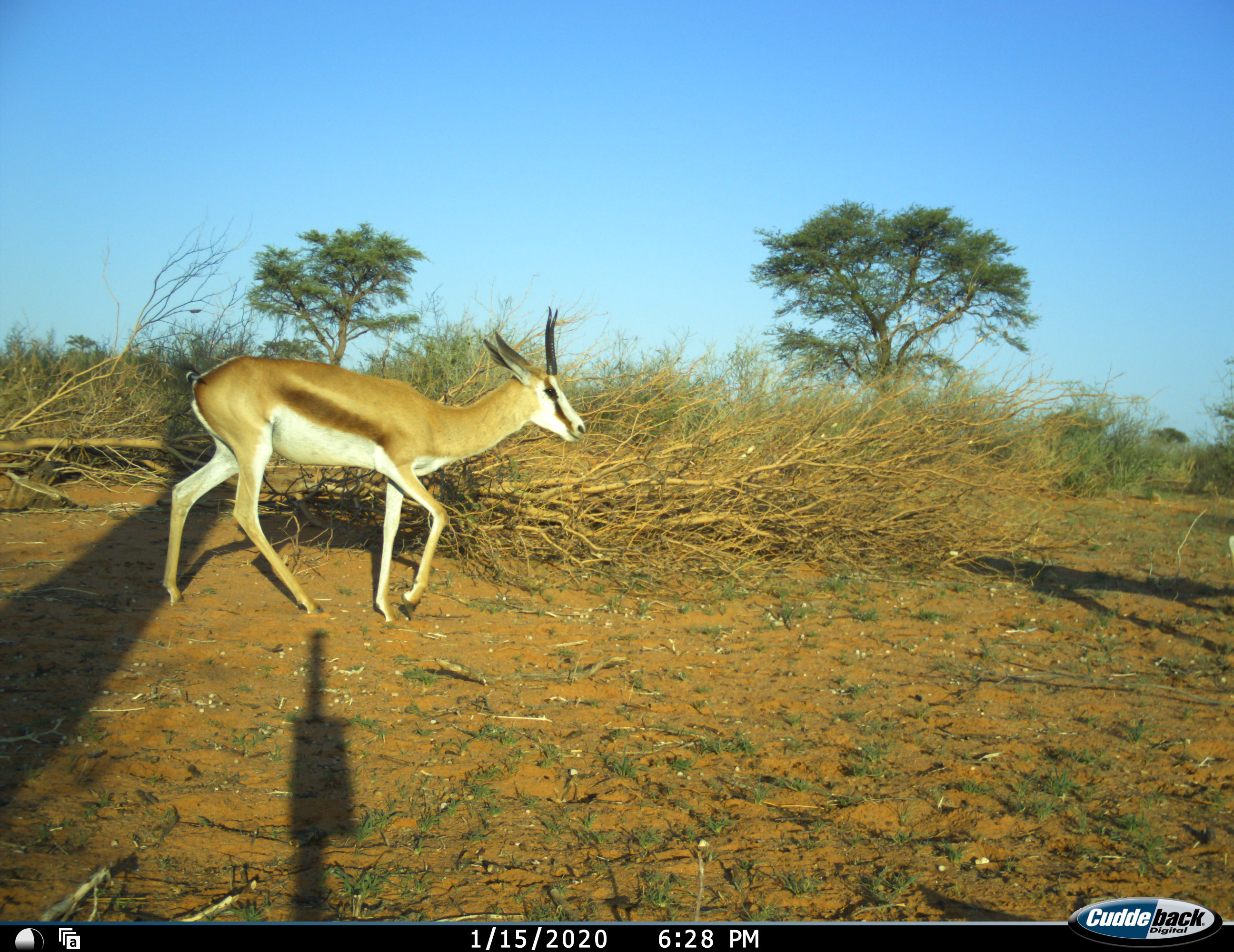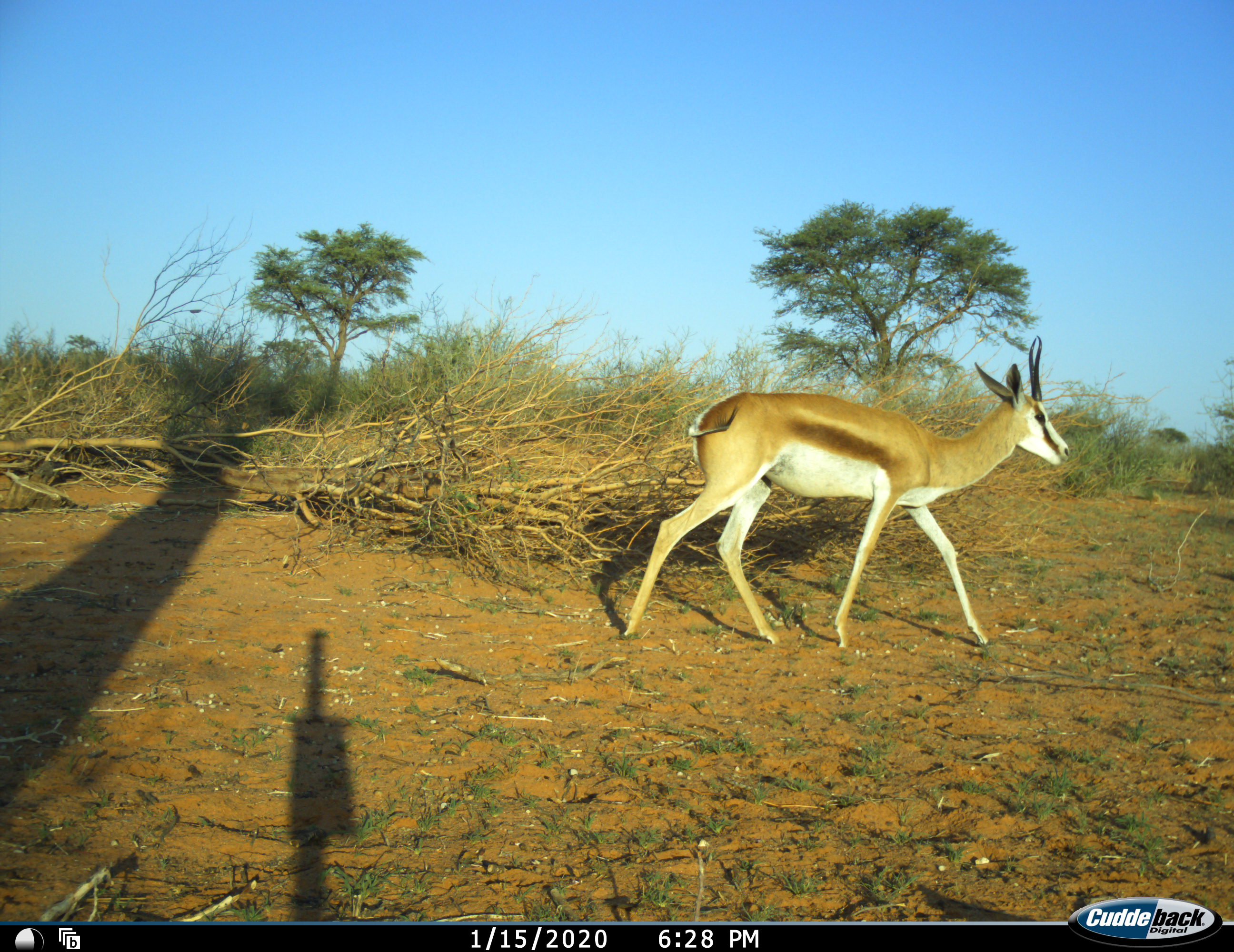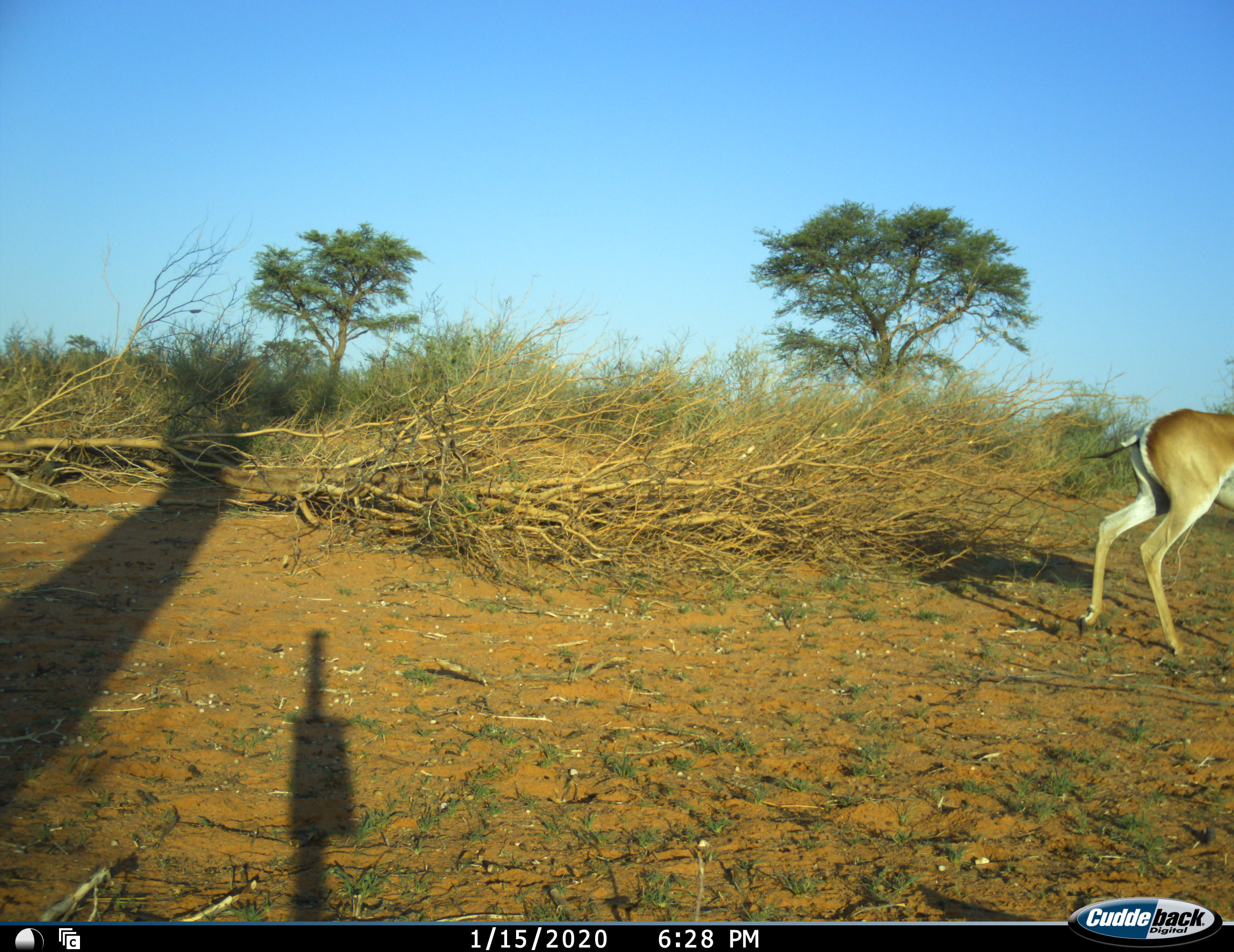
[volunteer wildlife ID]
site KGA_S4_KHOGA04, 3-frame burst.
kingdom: Animalia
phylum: Chordata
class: Mammalia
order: Artiodactyla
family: Bovidae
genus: Antidorcas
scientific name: Antidorcas marsupialis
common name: springbok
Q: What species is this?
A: Springbok (Antidorcas marsupialis).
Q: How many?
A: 1.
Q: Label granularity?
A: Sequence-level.